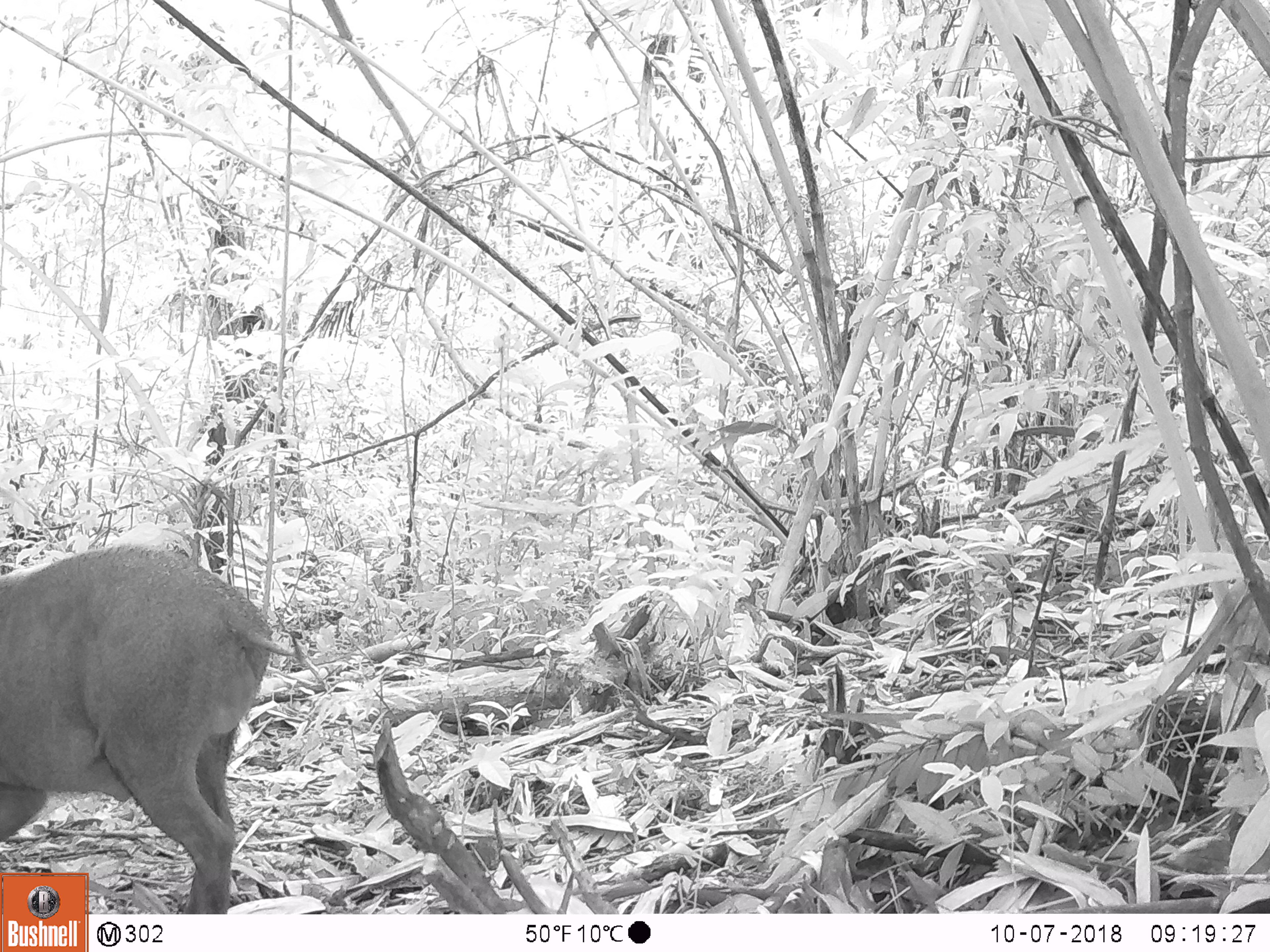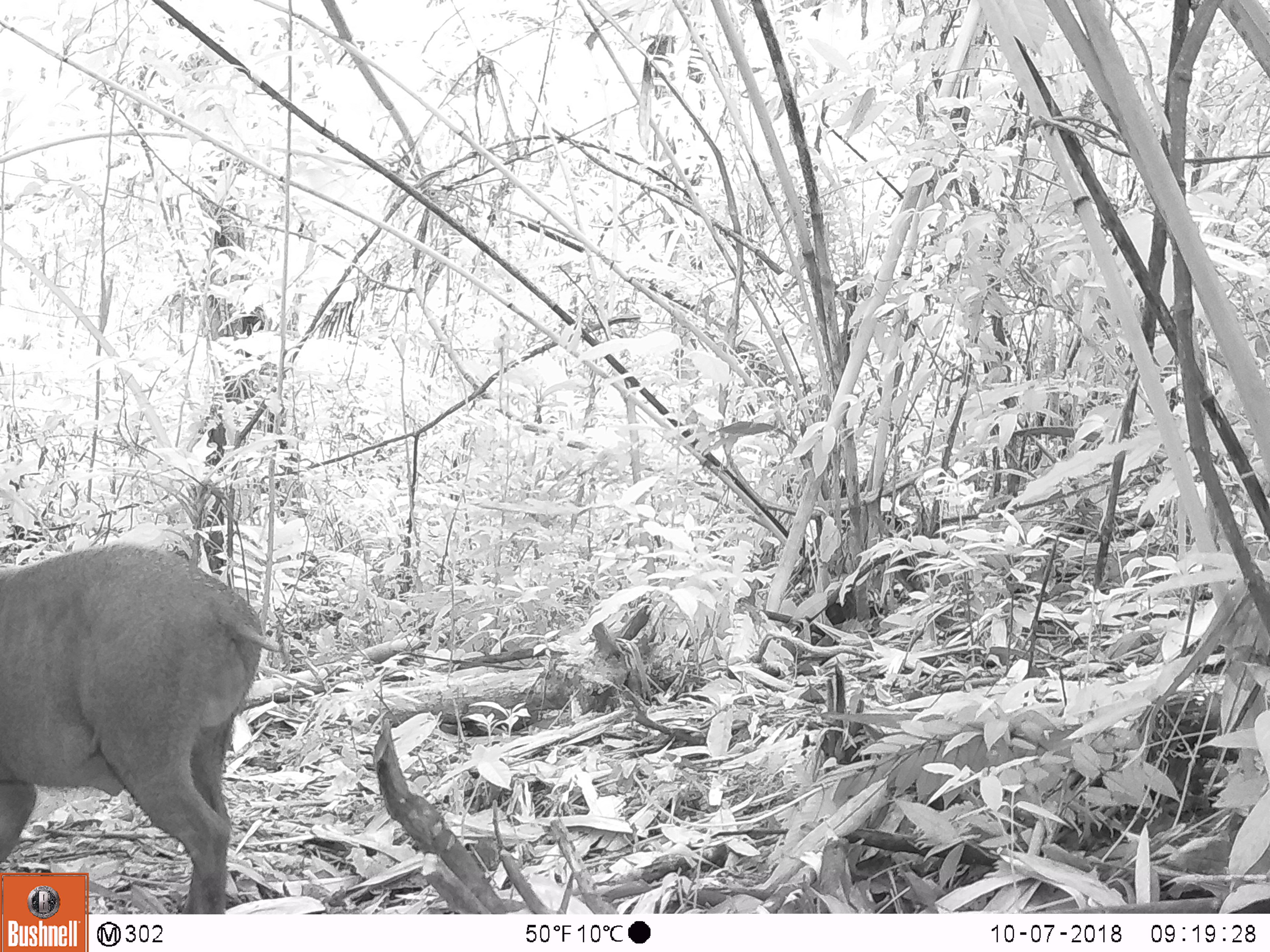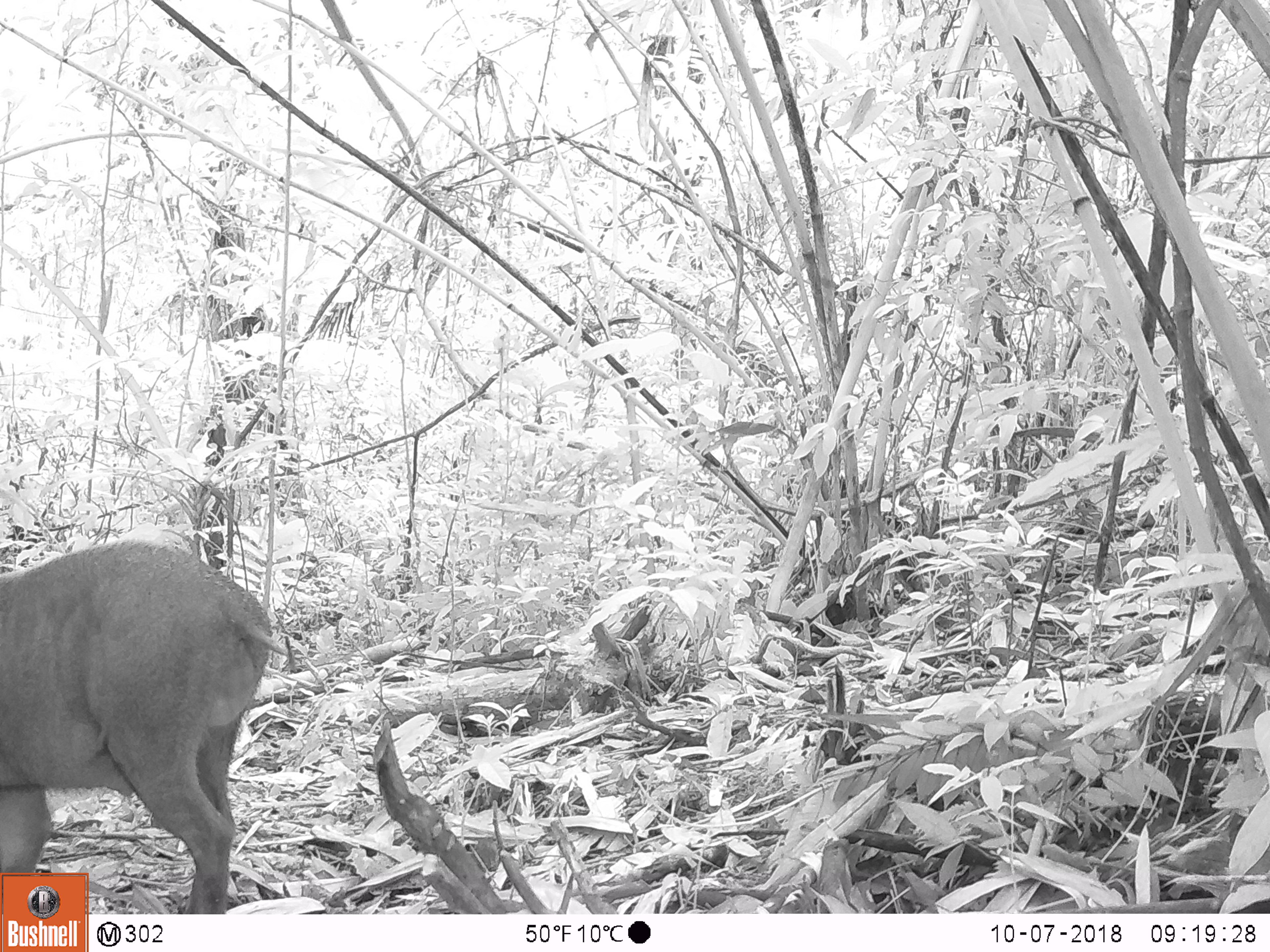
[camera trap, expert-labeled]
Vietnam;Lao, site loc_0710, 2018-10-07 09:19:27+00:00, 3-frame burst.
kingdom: Animalia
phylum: Chordata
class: Mammalia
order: Artiodactyla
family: Suidae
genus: Sus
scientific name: Sus scrofa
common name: eurasian wild pig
Eurasian wild pig (Sus scrofa). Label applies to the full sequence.